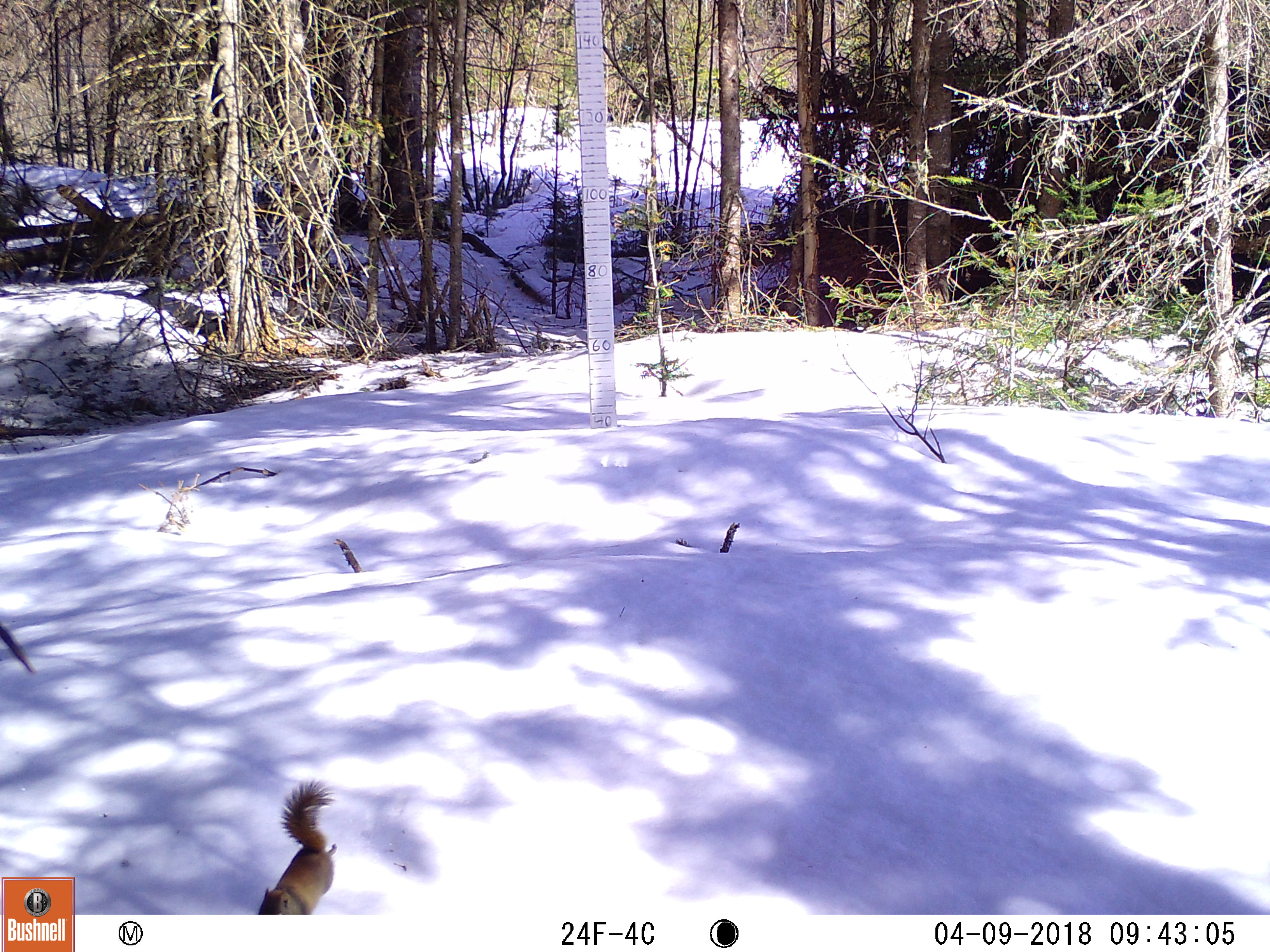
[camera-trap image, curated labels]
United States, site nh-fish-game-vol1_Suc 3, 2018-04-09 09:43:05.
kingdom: Animalia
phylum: Chordata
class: Mammalia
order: Rodentia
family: Sciuridae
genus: Tamiasciurus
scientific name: Tamiasciurus hudsonicus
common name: red squirrel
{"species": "red squirrel (Tamiasciurus hudsonicus)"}